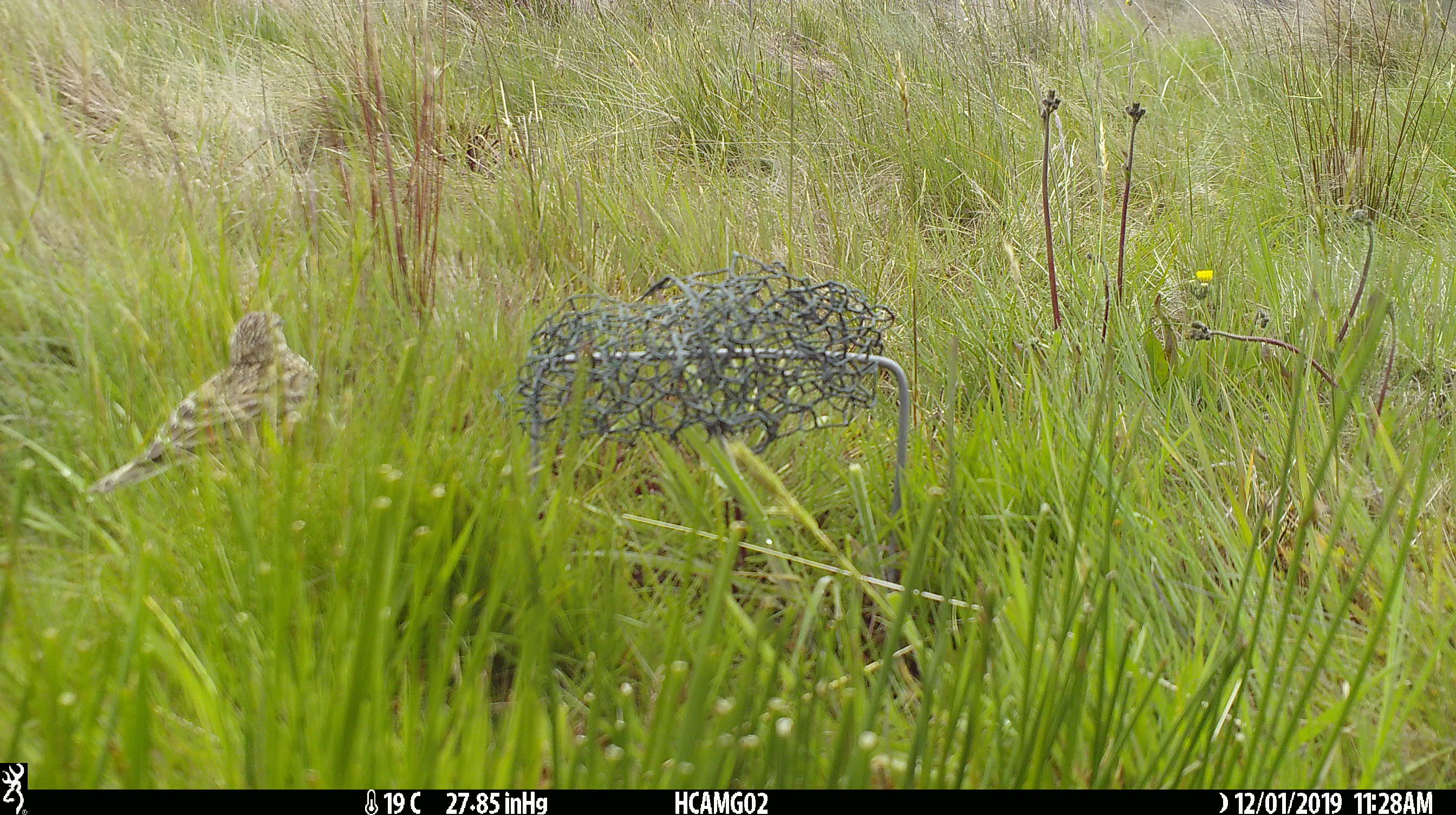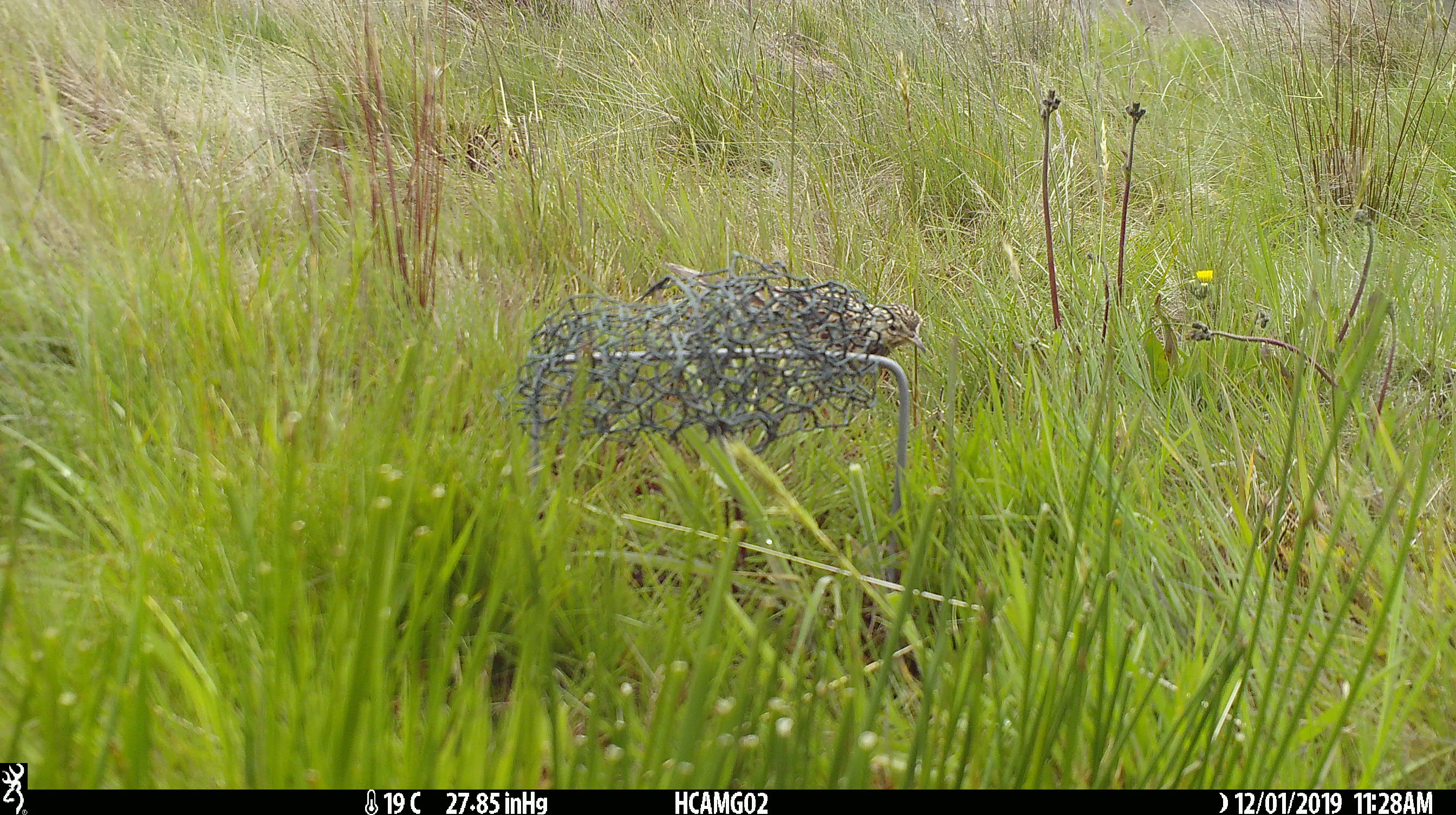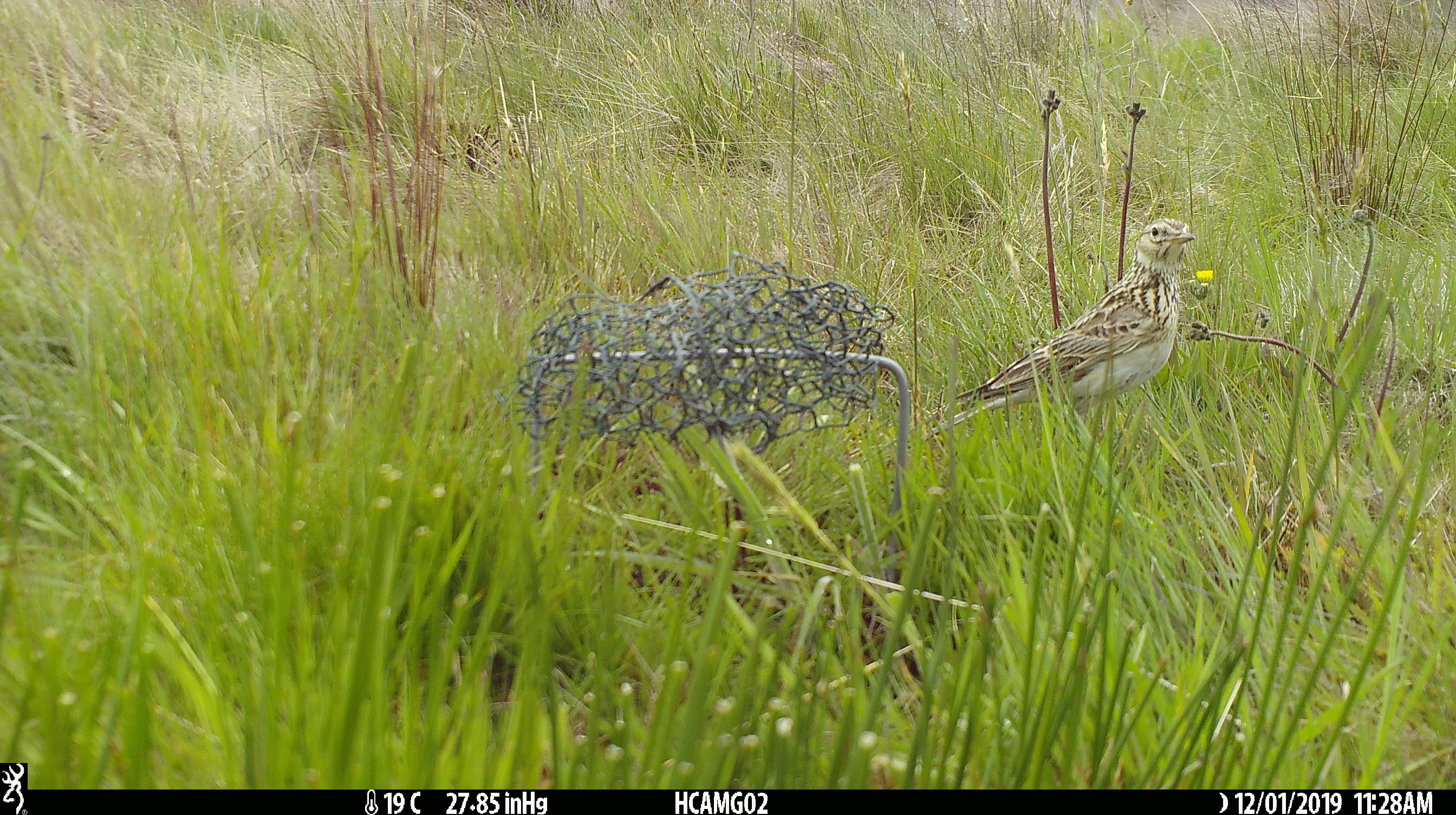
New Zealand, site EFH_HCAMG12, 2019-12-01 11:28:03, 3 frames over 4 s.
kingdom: Animalia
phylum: Chordata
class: Aves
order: Passeriformes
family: Motacillidae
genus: Anthus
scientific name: Anthus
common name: pipit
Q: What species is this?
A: Pipit (Anthus).